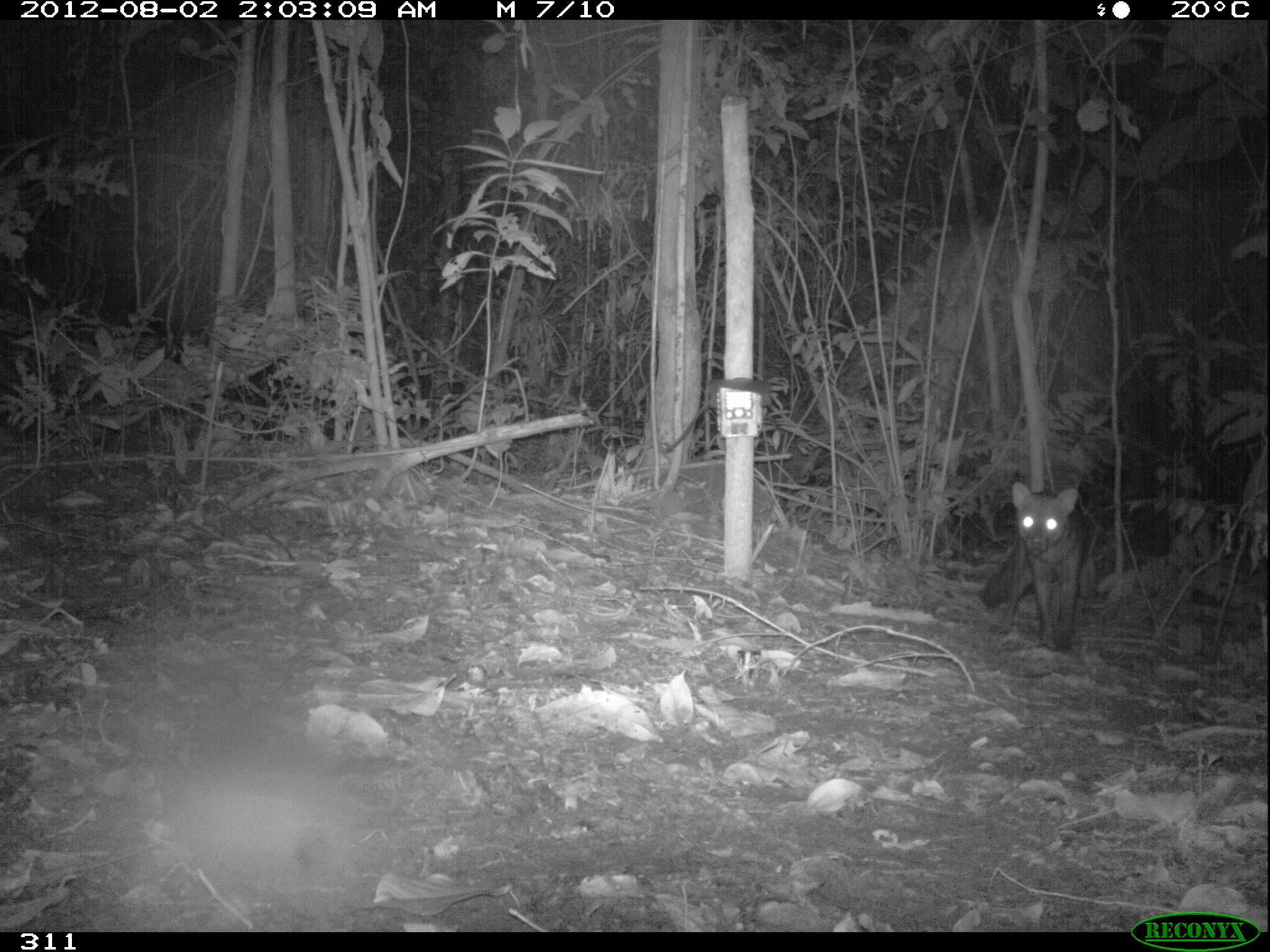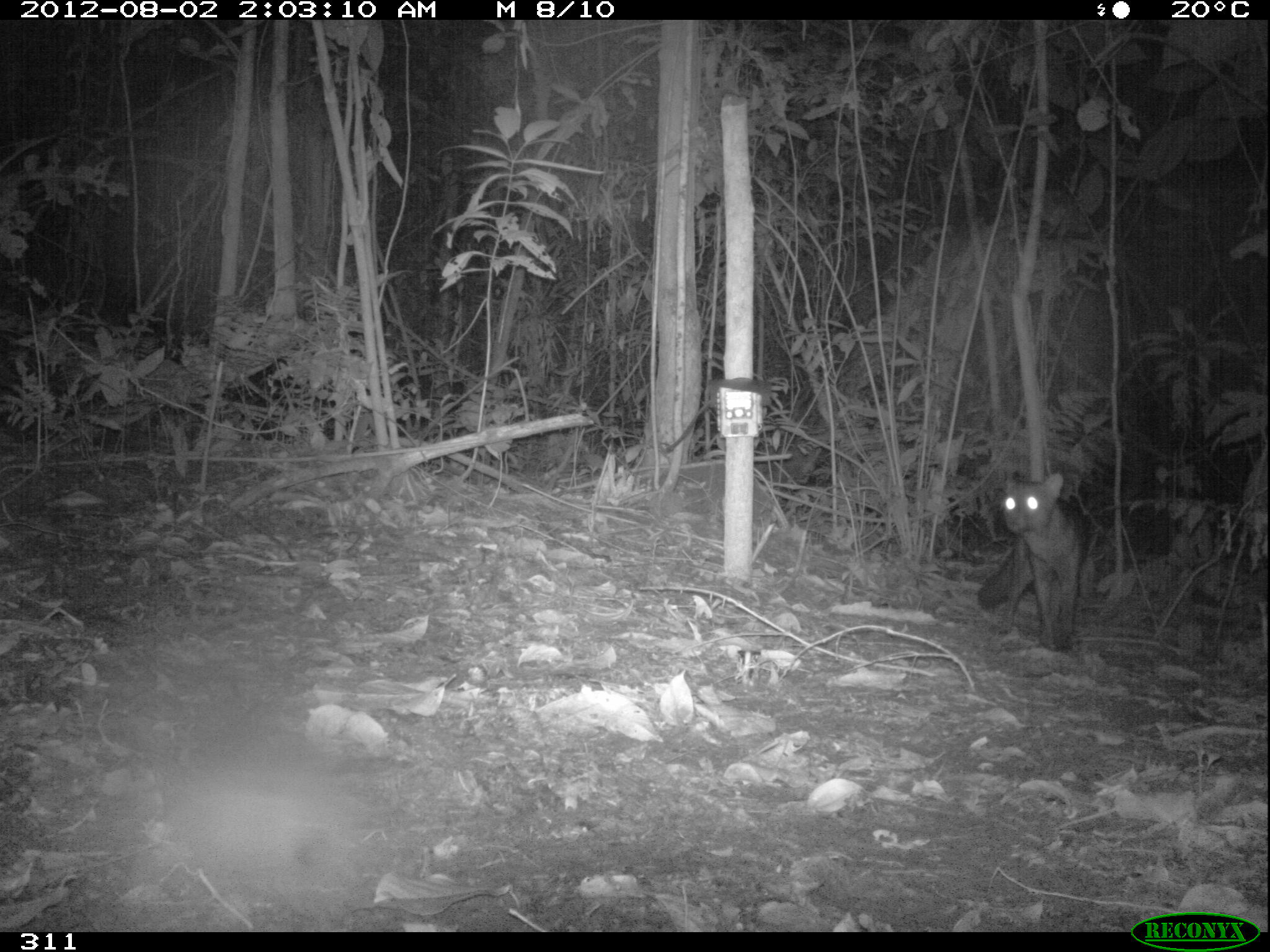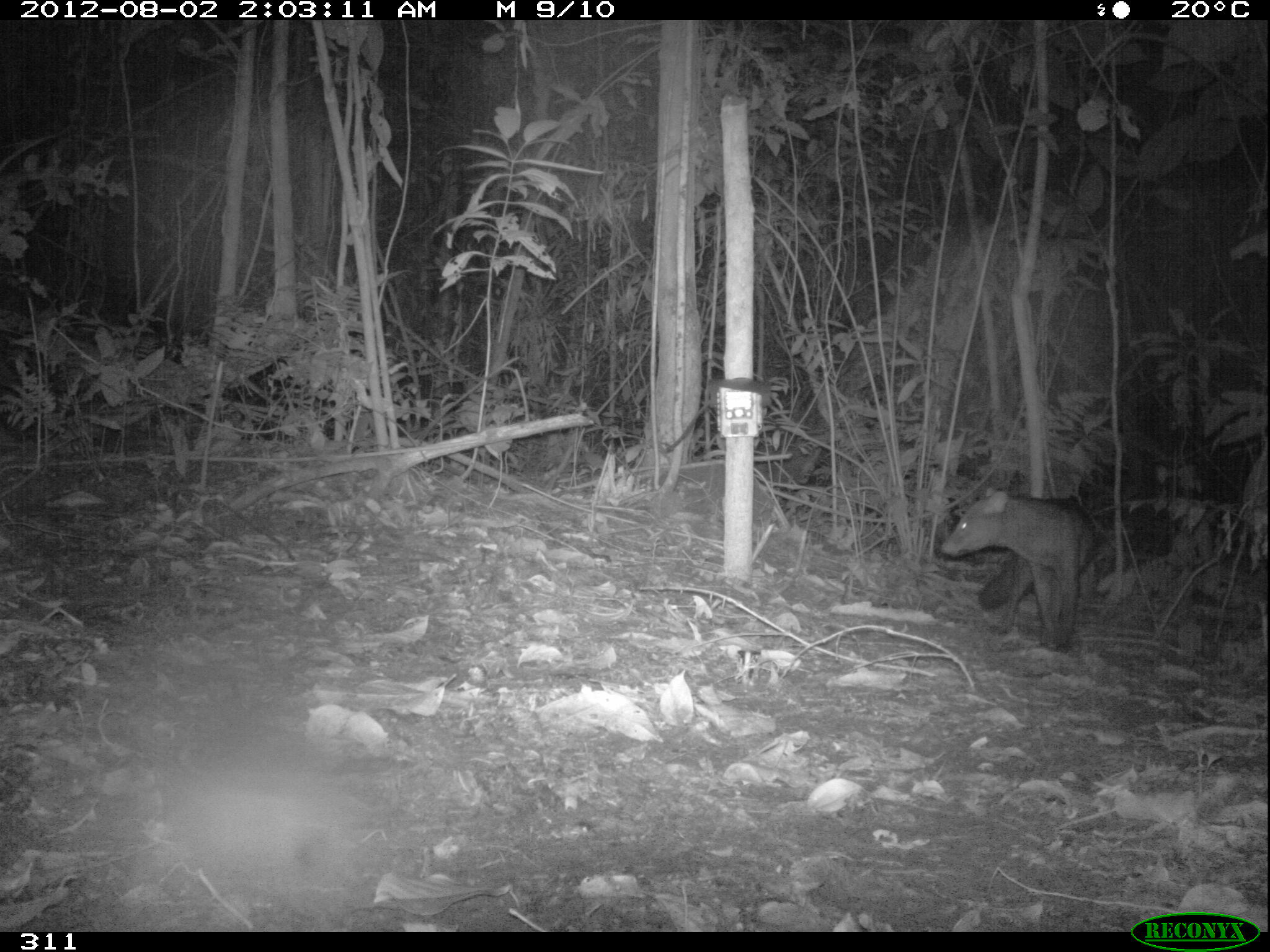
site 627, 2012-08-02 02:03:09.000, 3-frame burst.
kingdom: Animalia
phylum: Chordata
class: Mammalia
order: Carnivora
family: Canidae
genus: Atelocynus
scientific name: Atelocynus microtis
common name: short-eared dog